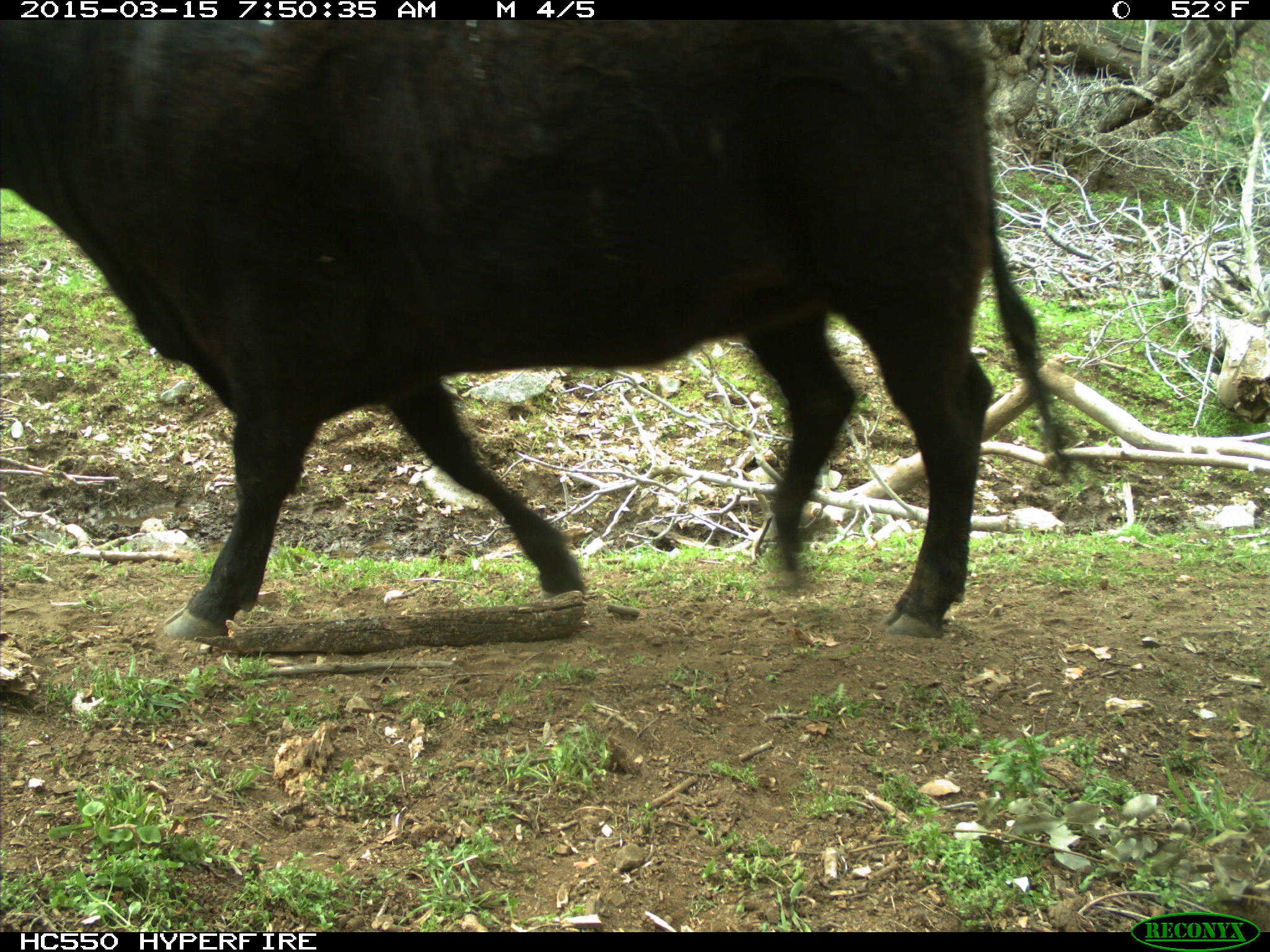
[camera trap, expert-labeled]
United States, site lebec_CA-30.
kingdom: Animalia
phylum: Chordata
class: Mammalia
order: Artiodactyla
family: Bovidae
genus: Bos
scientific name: Bos taurus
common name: domestic cow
Bos taurus (domestic cow).